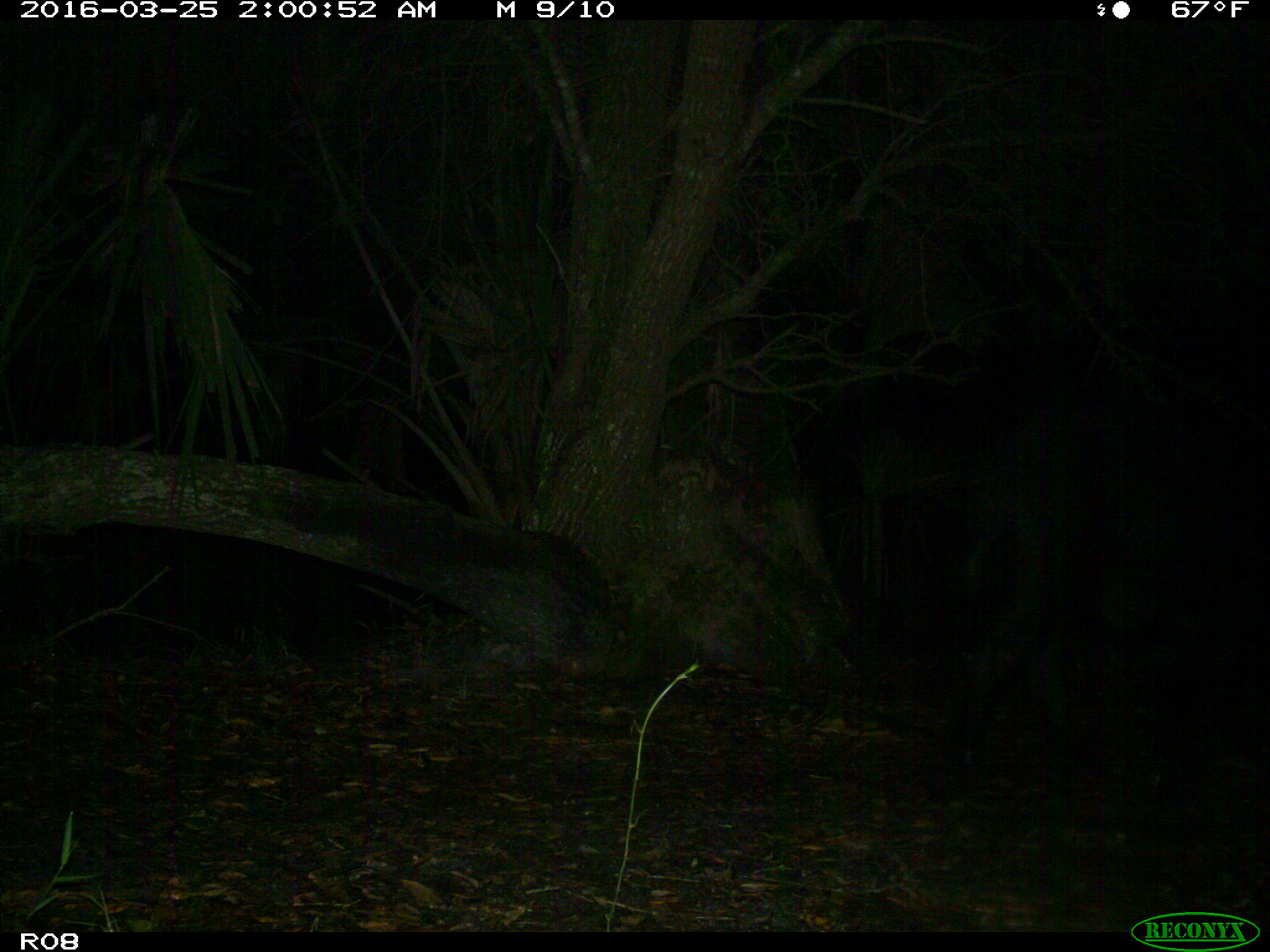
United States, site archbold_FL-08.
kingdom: Animalia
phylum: Chordata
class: Mammalia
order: Artiodactyla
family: Suidae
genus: Sus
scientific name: Sus scrofa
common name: wild boar